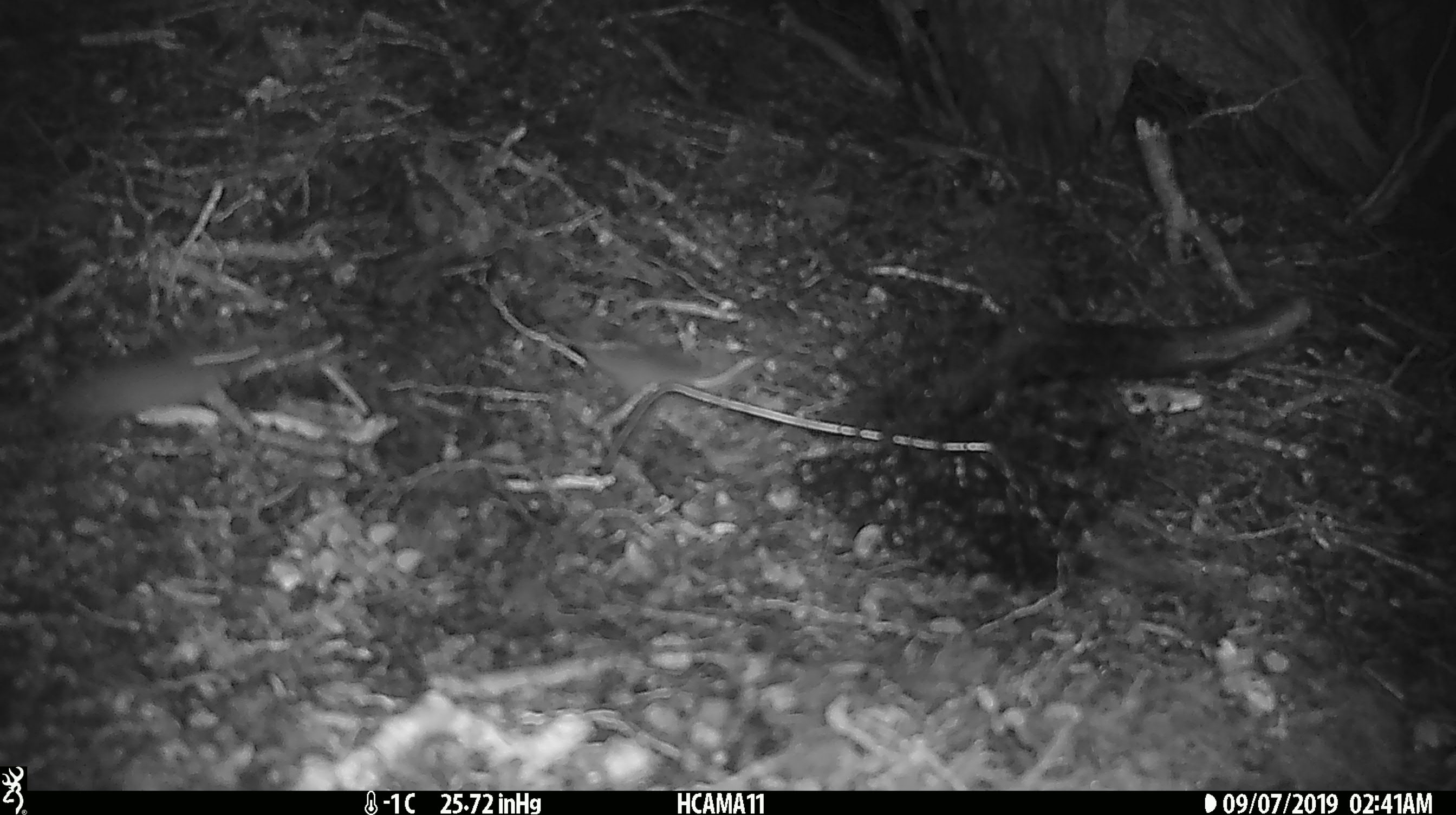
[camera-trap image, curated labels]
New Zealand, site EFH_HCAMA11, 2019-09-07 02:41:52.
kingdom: Animalia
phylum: Chordata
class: Mammalia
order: Rodentia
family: Muridae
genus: Mus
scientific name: Mus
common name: mouse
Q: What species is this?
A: Mouse (Mus).